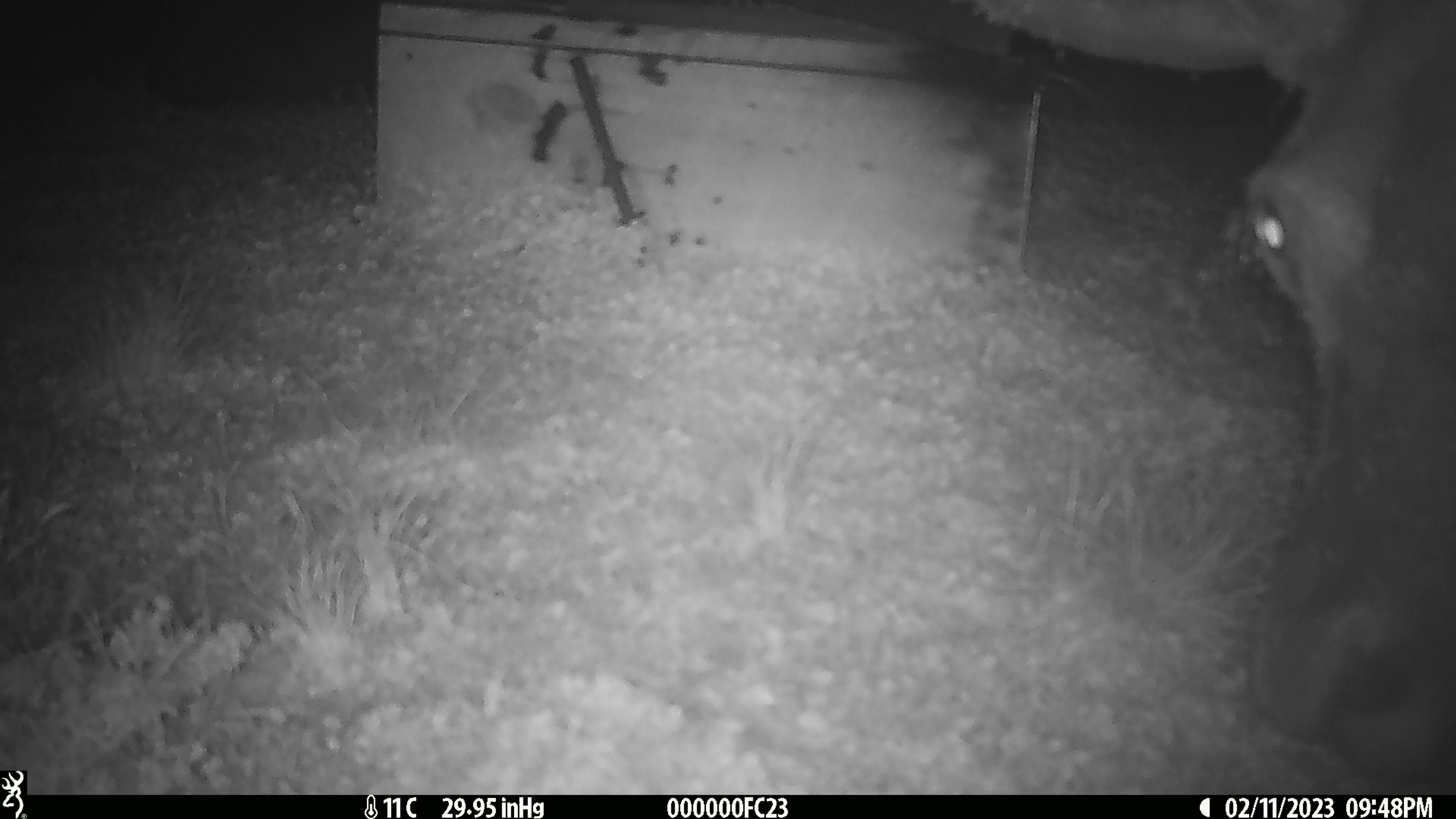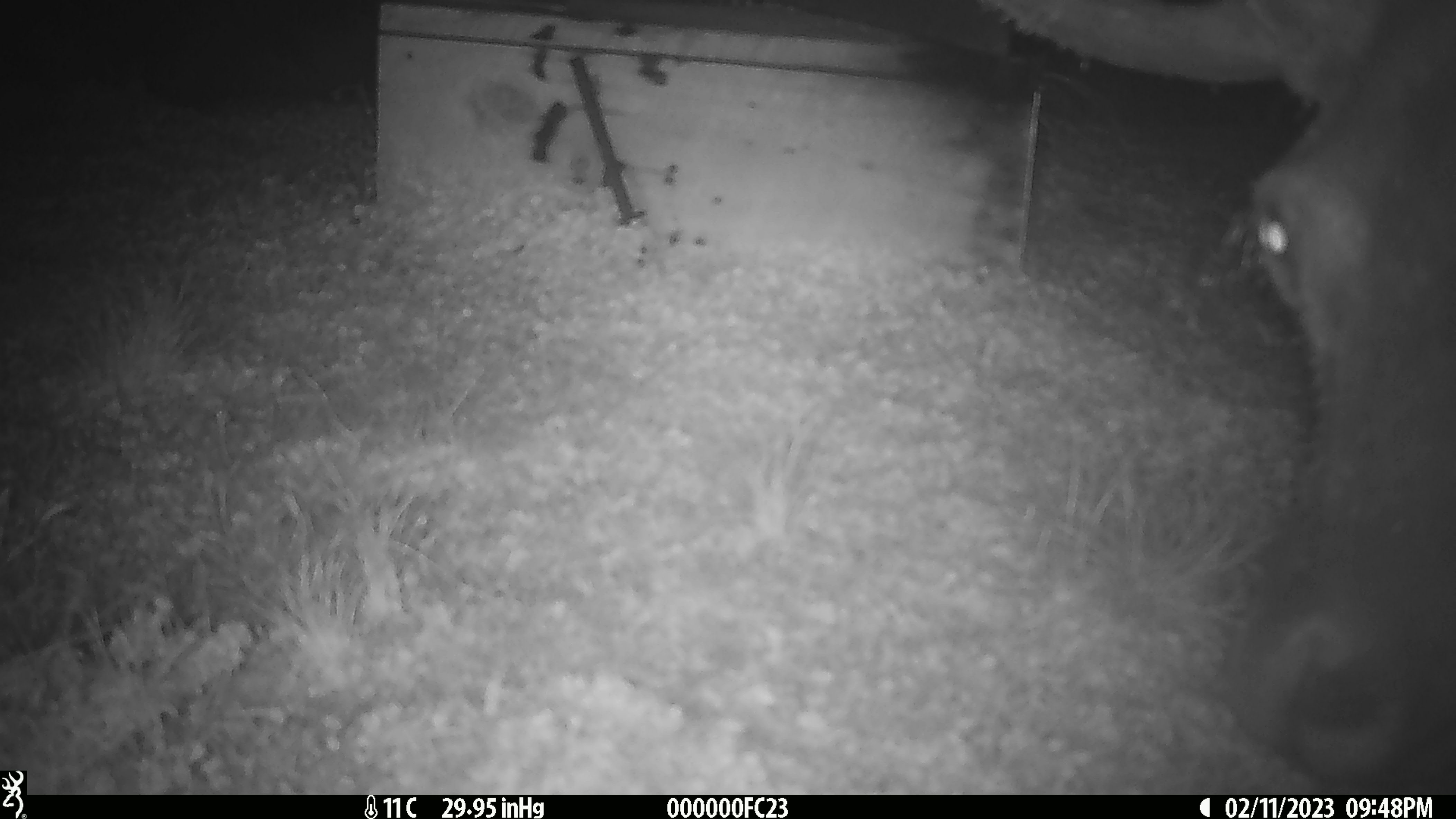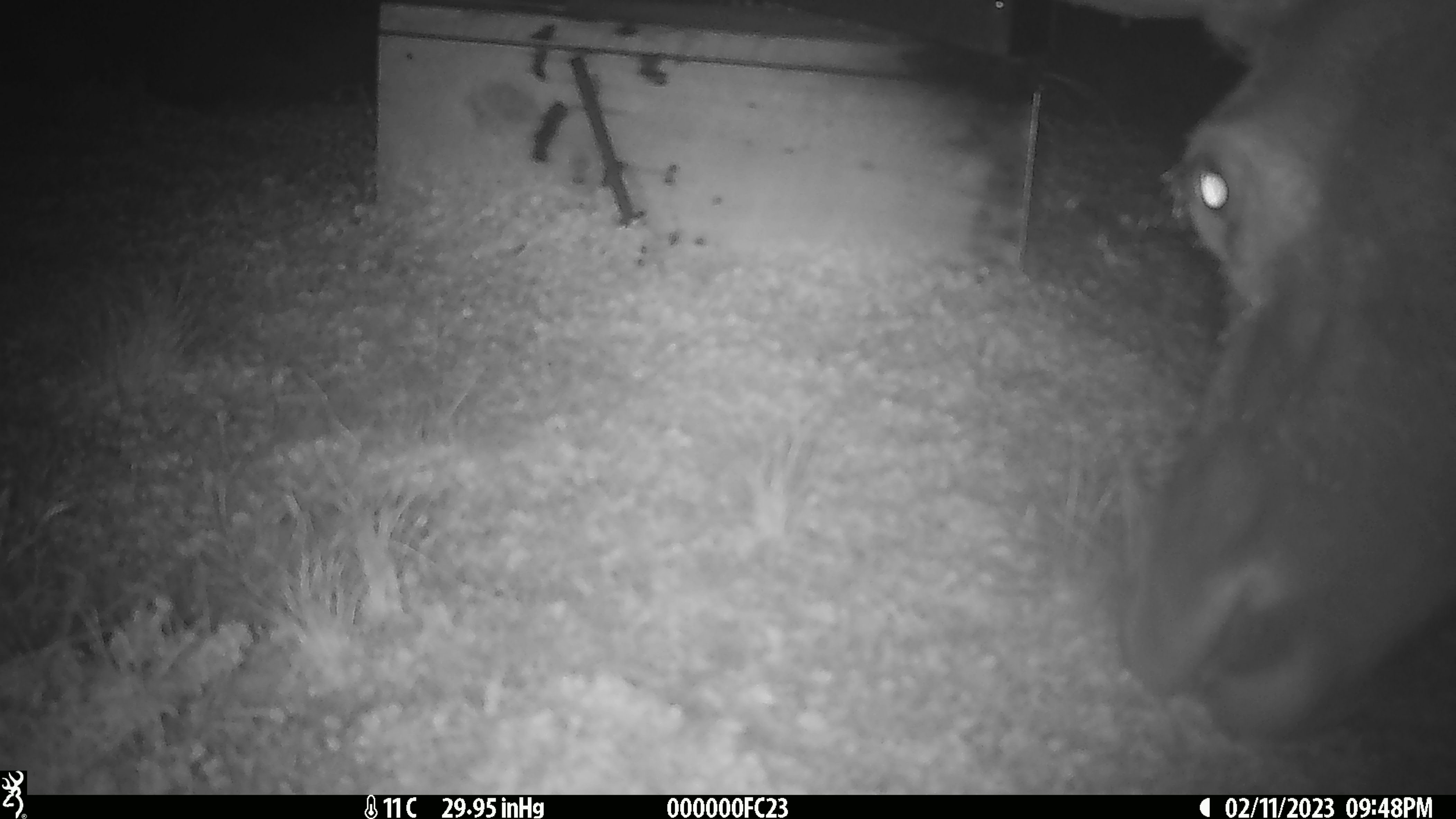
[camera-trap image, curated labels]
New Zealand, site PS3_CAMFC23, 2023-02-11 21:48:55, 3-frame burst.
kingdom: Animalia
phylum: Chordata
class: Mammalia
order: Artiodactyla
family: Cervidae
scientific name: Cervidae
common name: deer